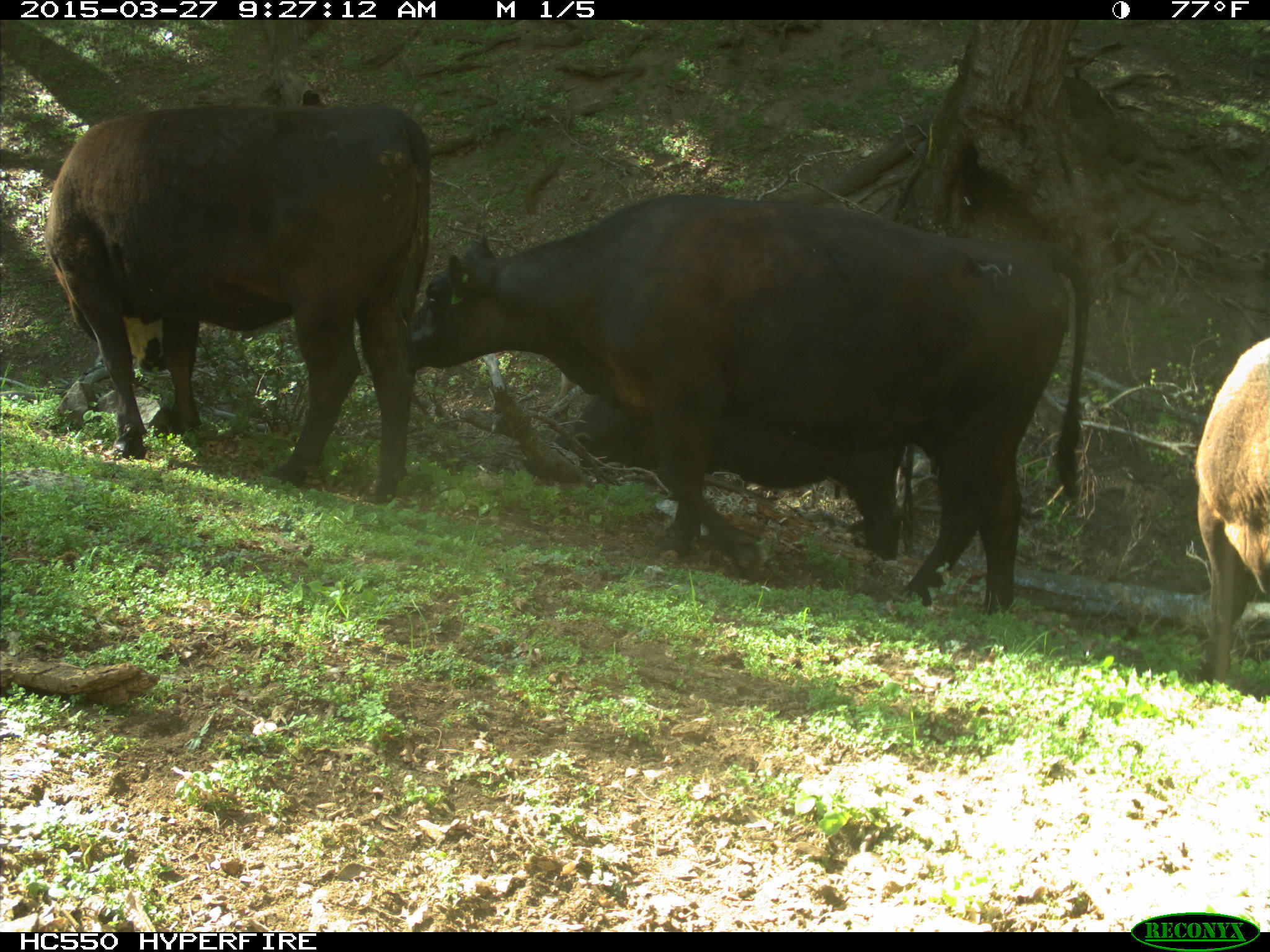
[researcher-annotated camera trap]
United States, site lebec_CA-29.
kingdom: Animalia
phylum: Chordata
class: Mammalia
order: Artiodactyla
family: Bovidae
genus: Bos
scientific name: Bos taurus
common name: domestic cow